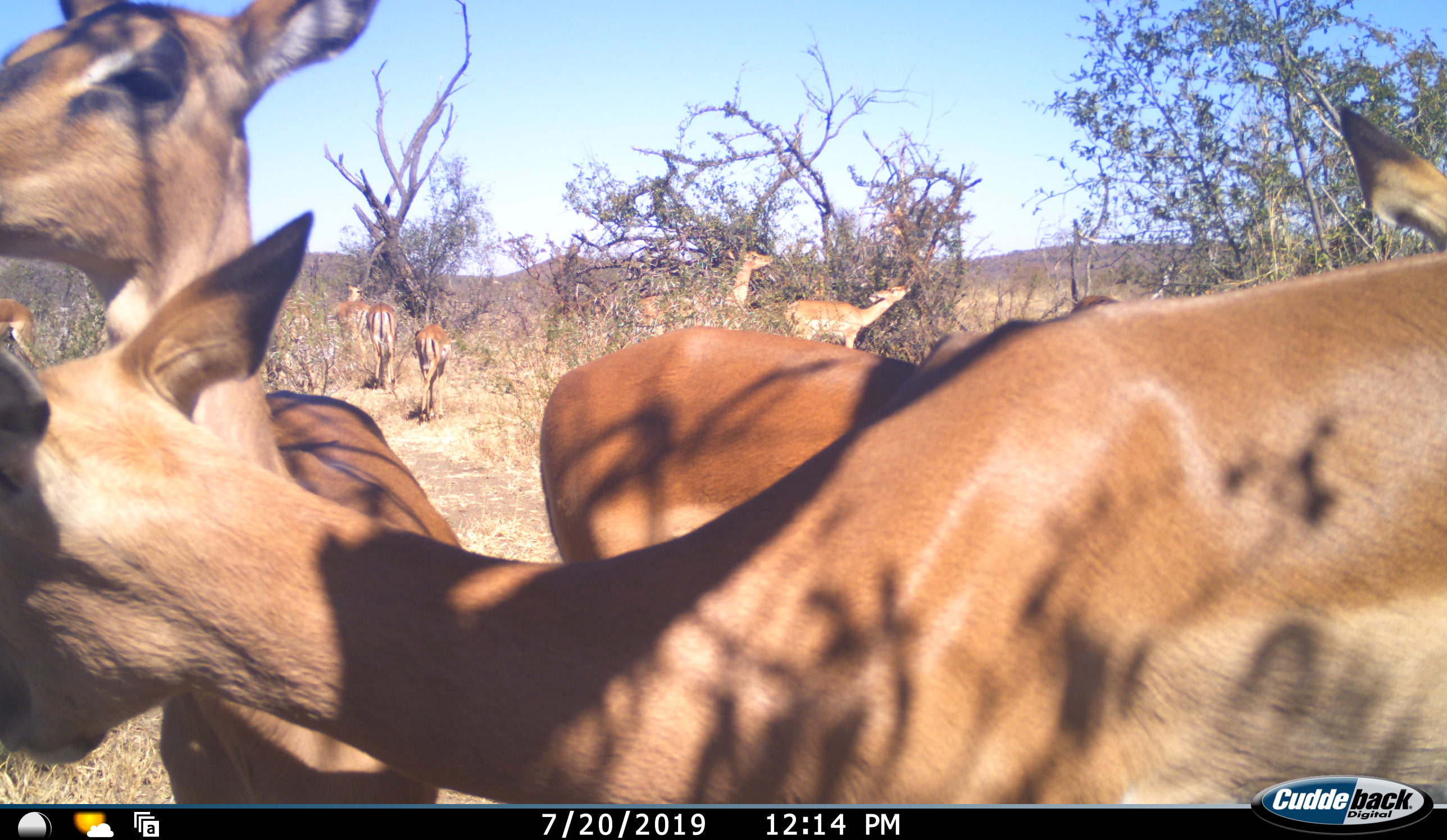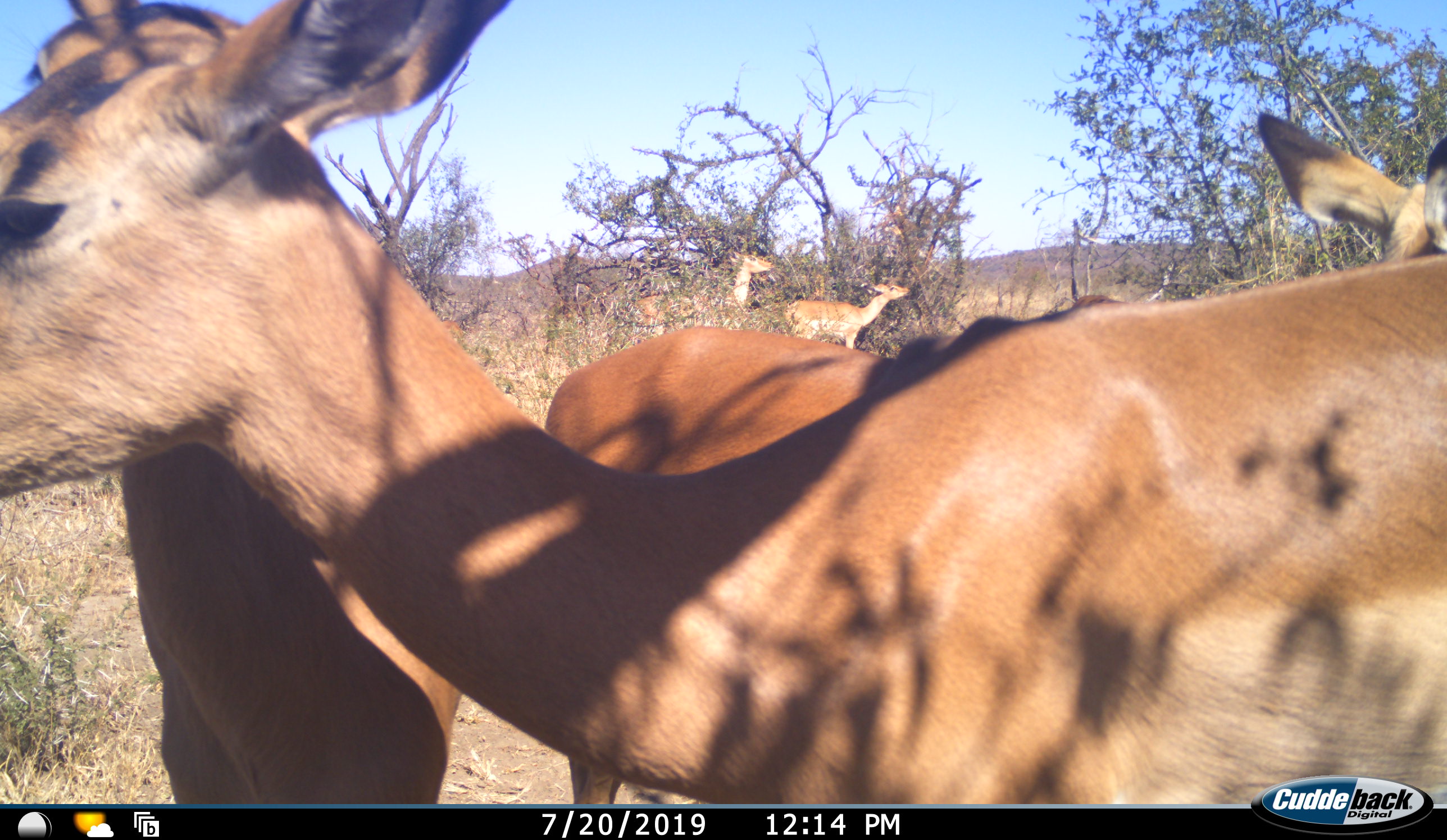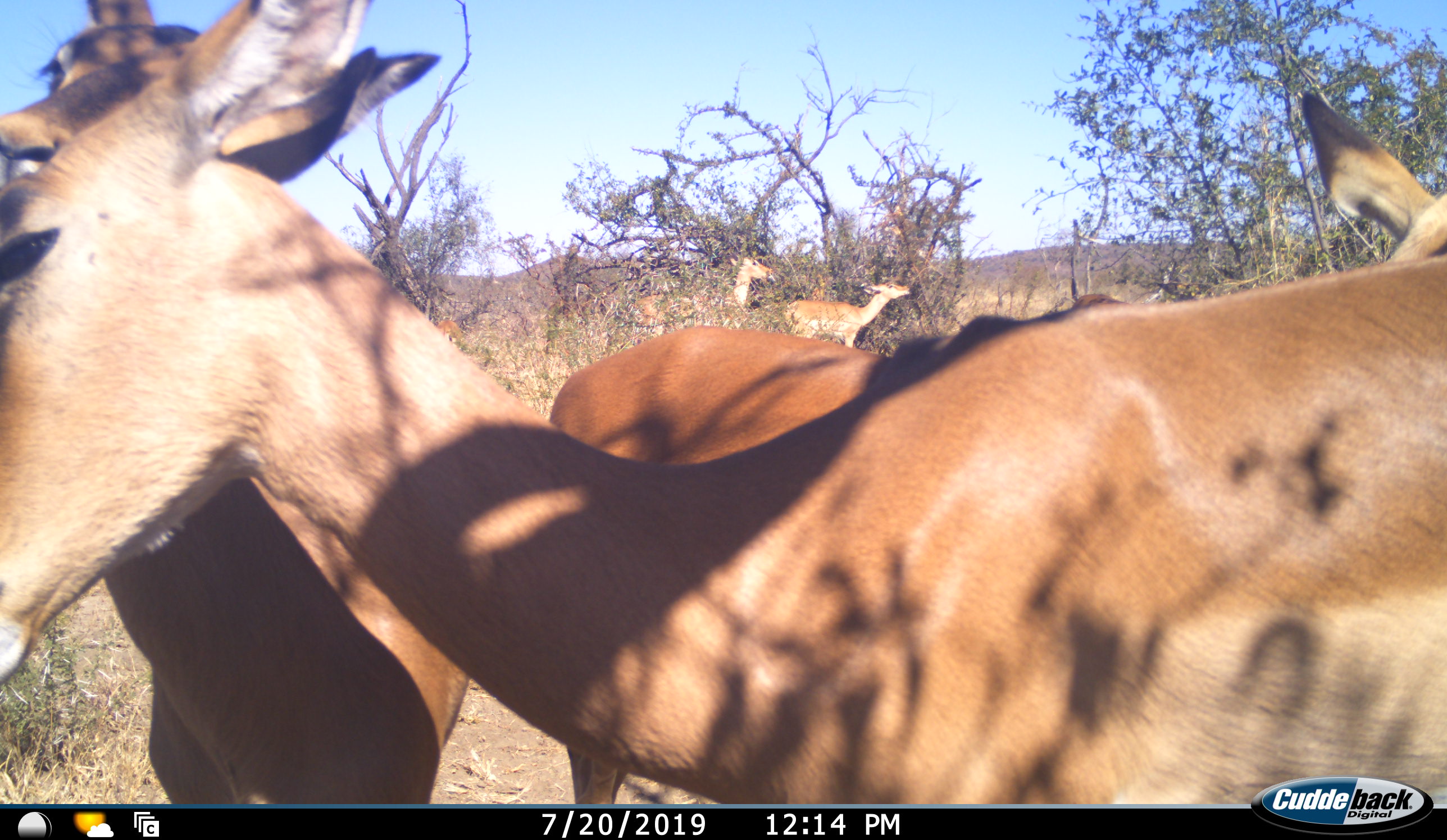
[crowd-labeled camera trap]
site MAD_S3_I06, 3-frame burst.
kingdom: Animalia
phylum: Chordata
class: Mammalia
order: Artiodactyla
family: Bovidae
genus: Aepyceros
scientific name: Aepyceros melampus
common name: impala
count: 9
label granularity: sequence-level